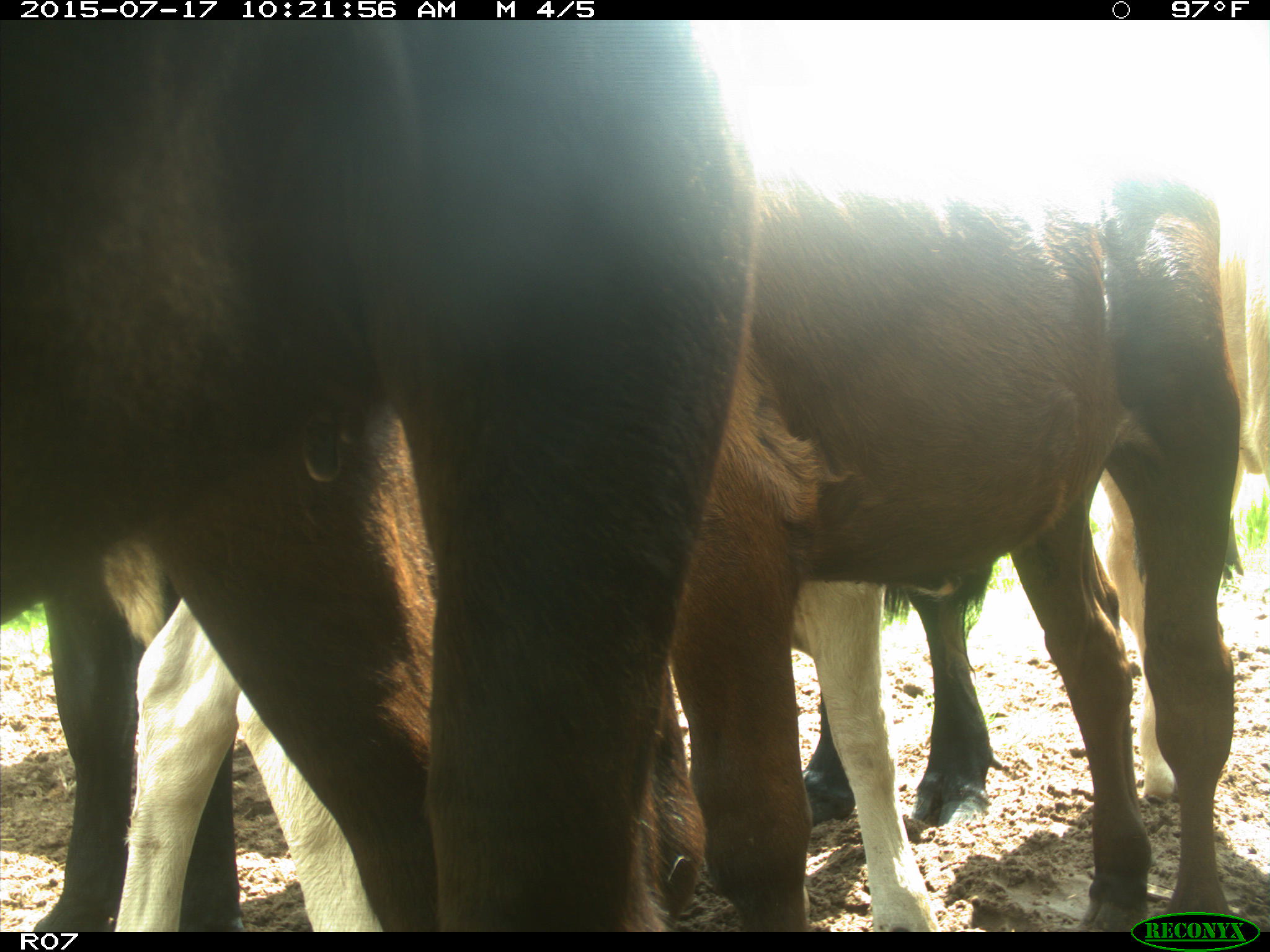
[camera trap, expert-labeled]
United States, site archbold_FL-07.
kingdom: Animalia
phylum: Chordata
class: Mammalia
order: Artiodactyla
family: Bovidae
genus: Bos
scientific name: Bos taurus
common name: domestic cow